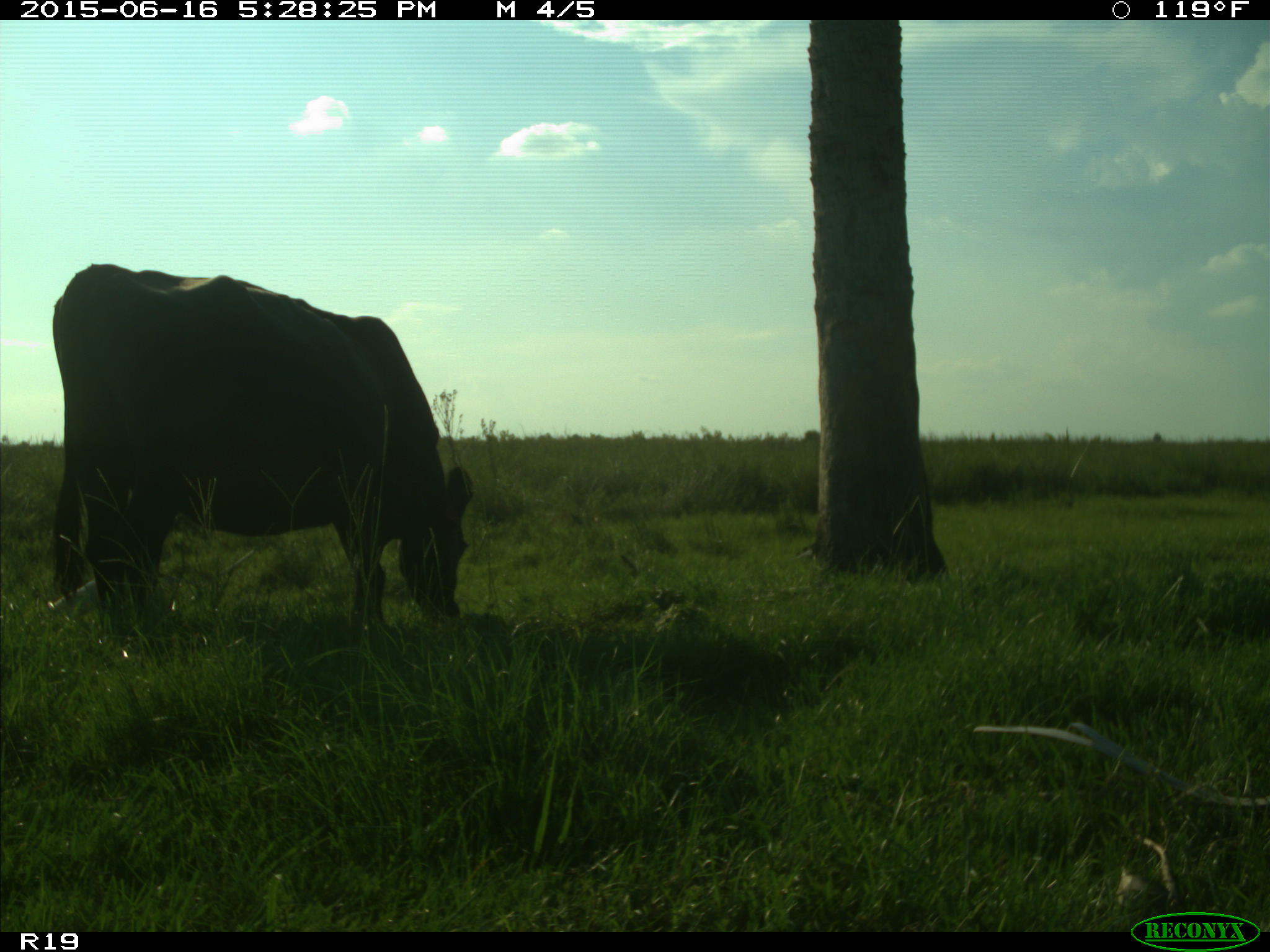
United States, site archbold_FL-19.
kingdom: Animalia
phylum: Chordata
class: Mammalia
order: Artiodactyla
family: Bovidae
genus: Bos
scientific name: Bos taurus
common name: domestic cow